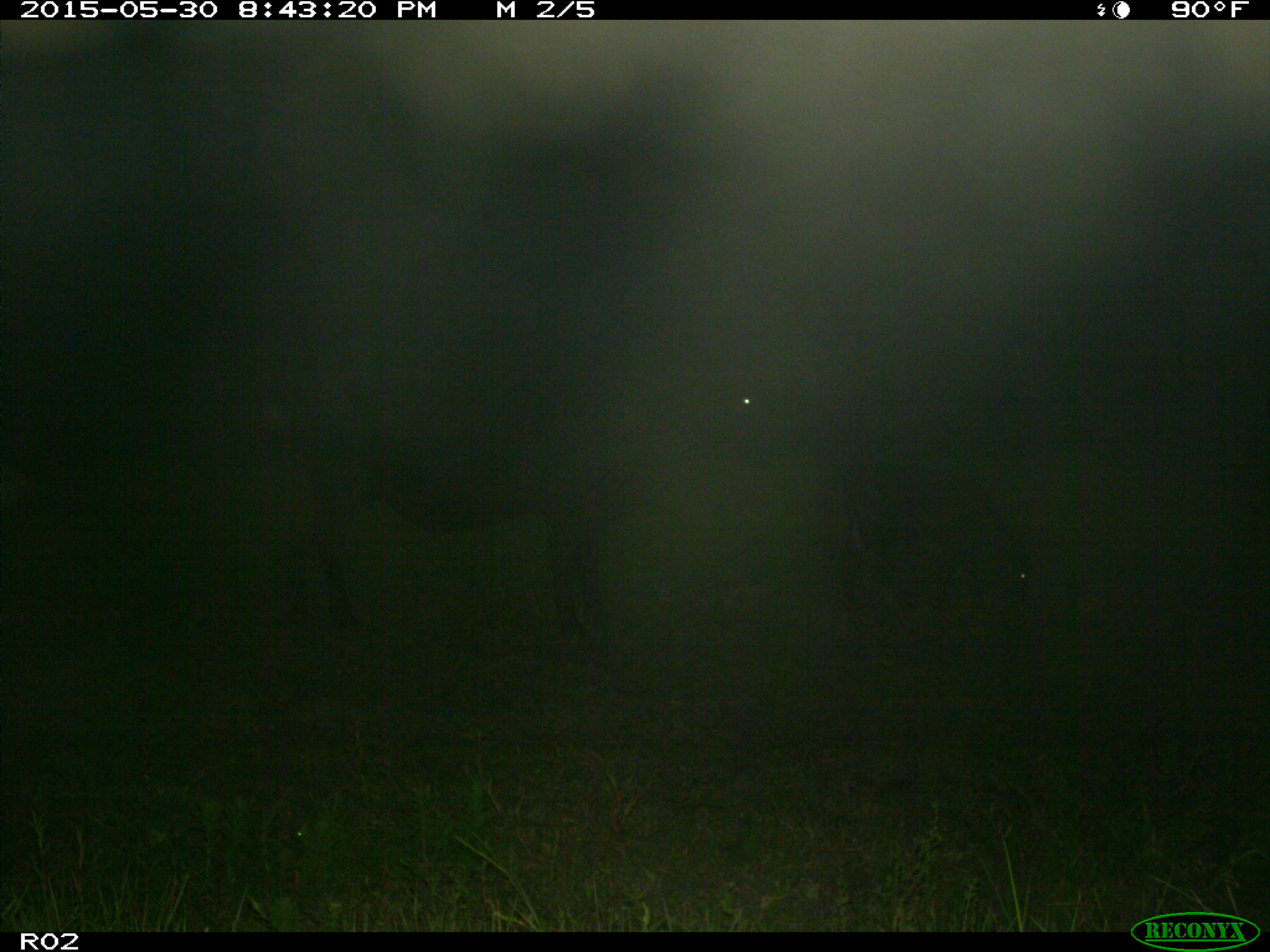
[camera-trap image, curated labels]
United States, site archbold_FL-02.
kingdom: Animalia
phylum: Chordata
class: Mammalia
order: Artiodactyla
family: Bovidae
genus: Bos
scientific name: Bos taurus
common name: domestic cow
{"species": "Bos taurus (domestic cow)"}